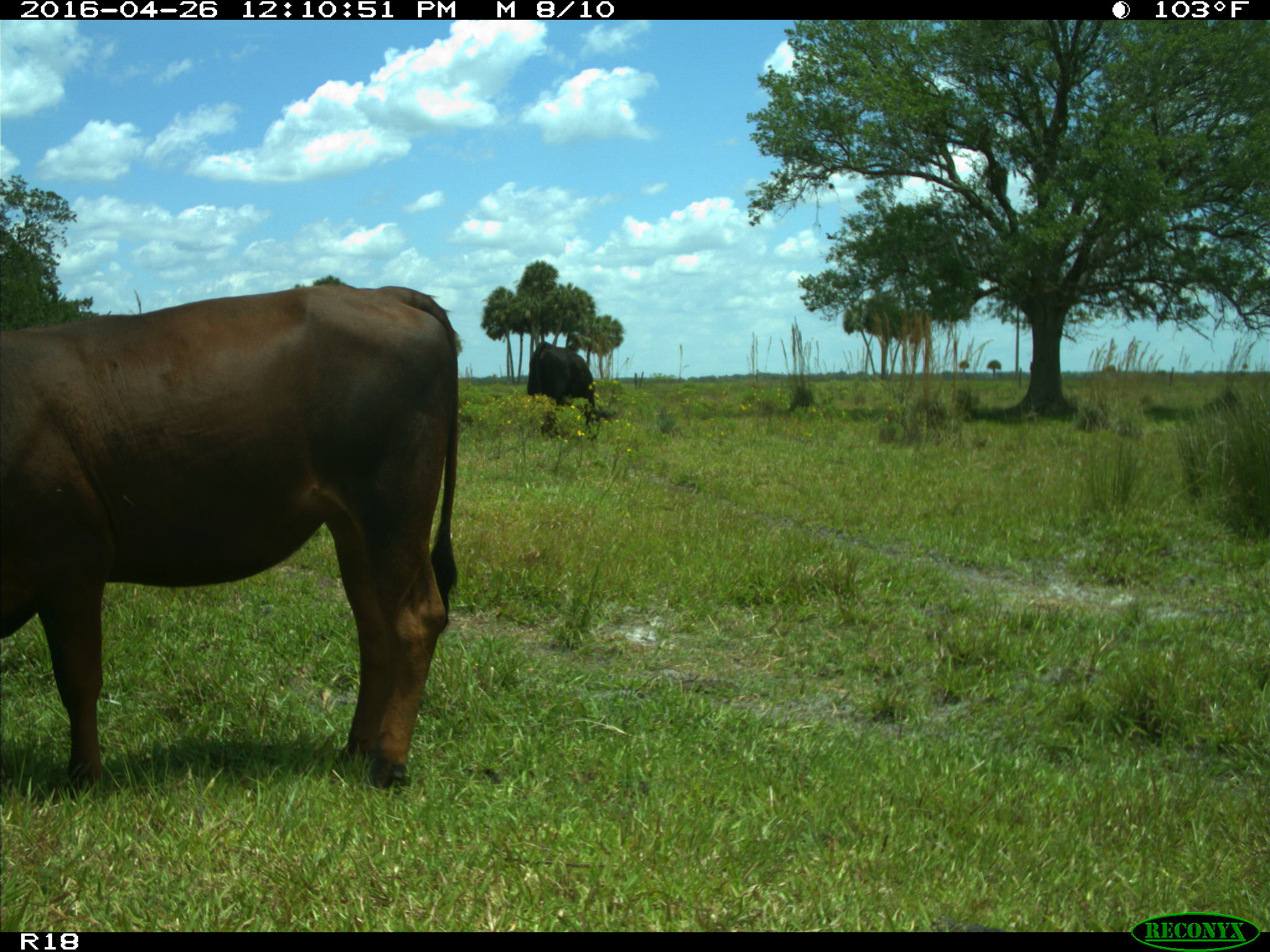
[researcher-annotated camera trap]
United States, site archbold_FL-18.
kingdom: Animalia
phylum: Chordata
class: Mammalia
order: Artiodactyla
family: Bovidae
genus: Bos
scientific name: Bos taurus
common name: domestic cow